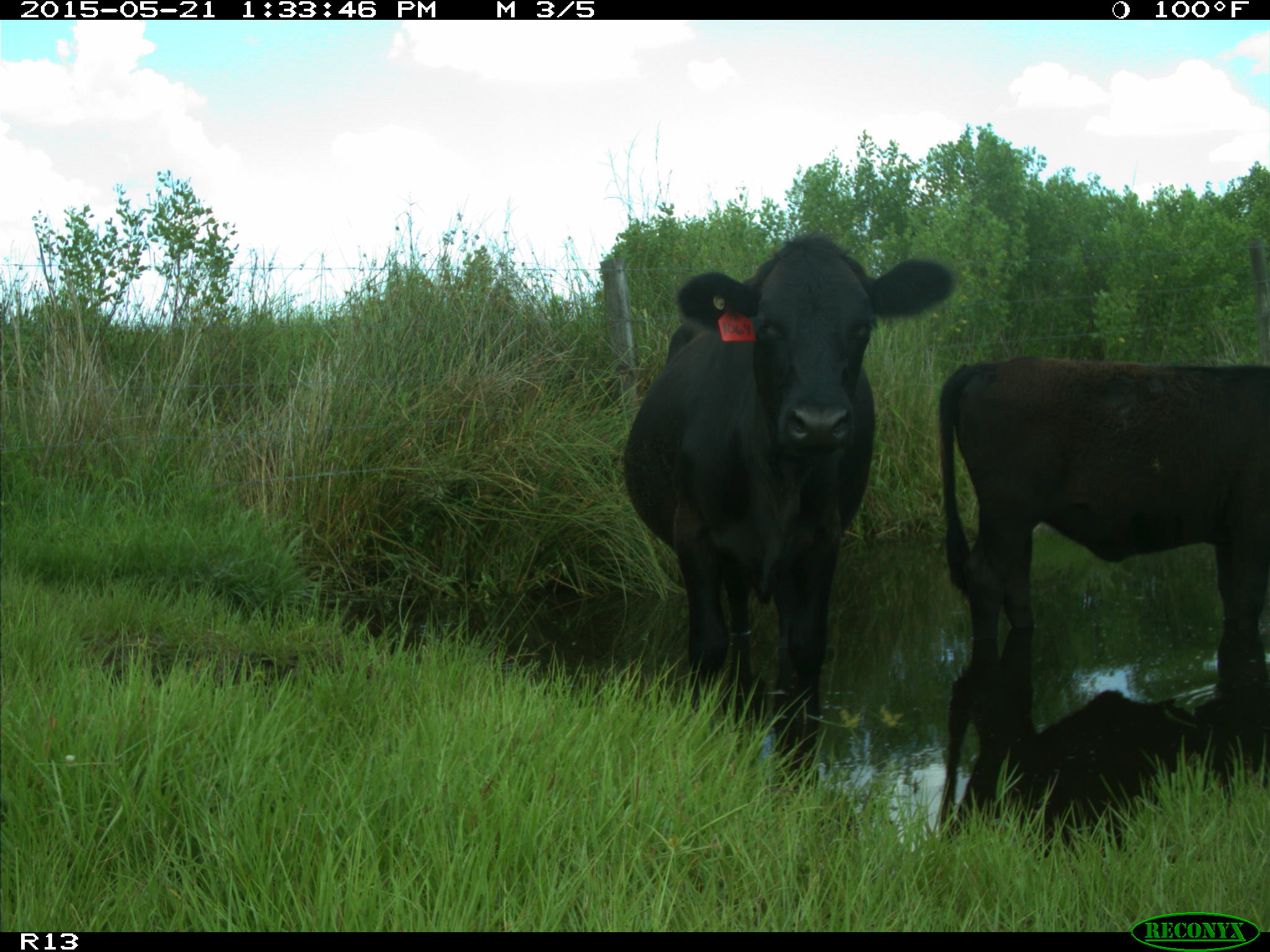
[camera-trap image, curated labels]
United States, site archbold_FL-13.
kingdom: Animalia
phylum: Chordata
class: Mammalia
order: Artiodactyla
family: Bovidae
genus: Bos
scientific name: Bos taurus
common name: domestic cow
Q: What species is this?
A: Bos taurus (domestic cow).